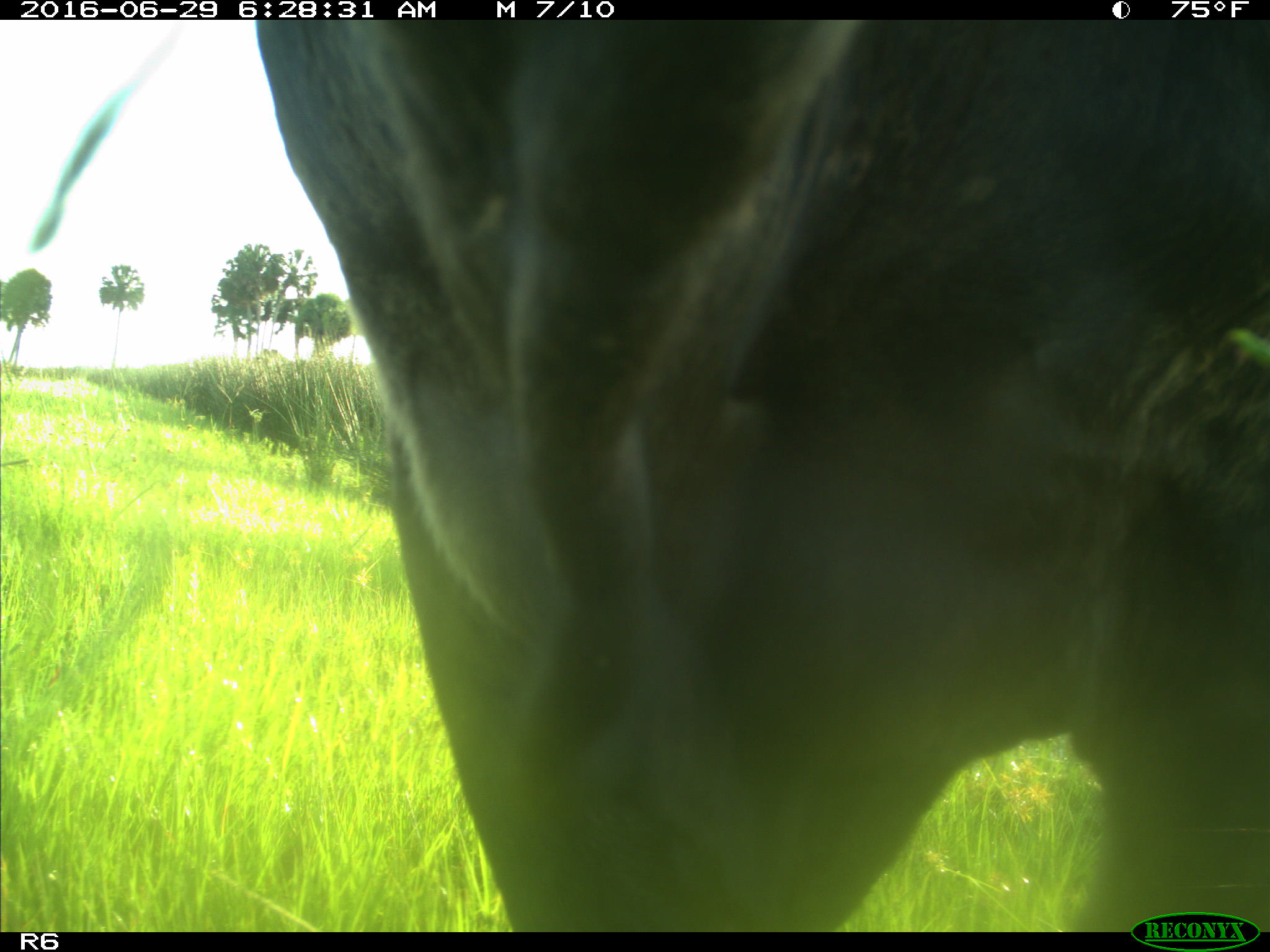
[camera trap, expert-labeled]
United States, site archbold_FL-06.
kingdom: Animalia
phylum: Chordata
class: Mammalia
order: Artiodactyla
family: Bovidae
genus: Bos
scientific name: Bos taurus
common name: domestic cow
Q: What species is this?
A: Bos taurus (domestic cow).